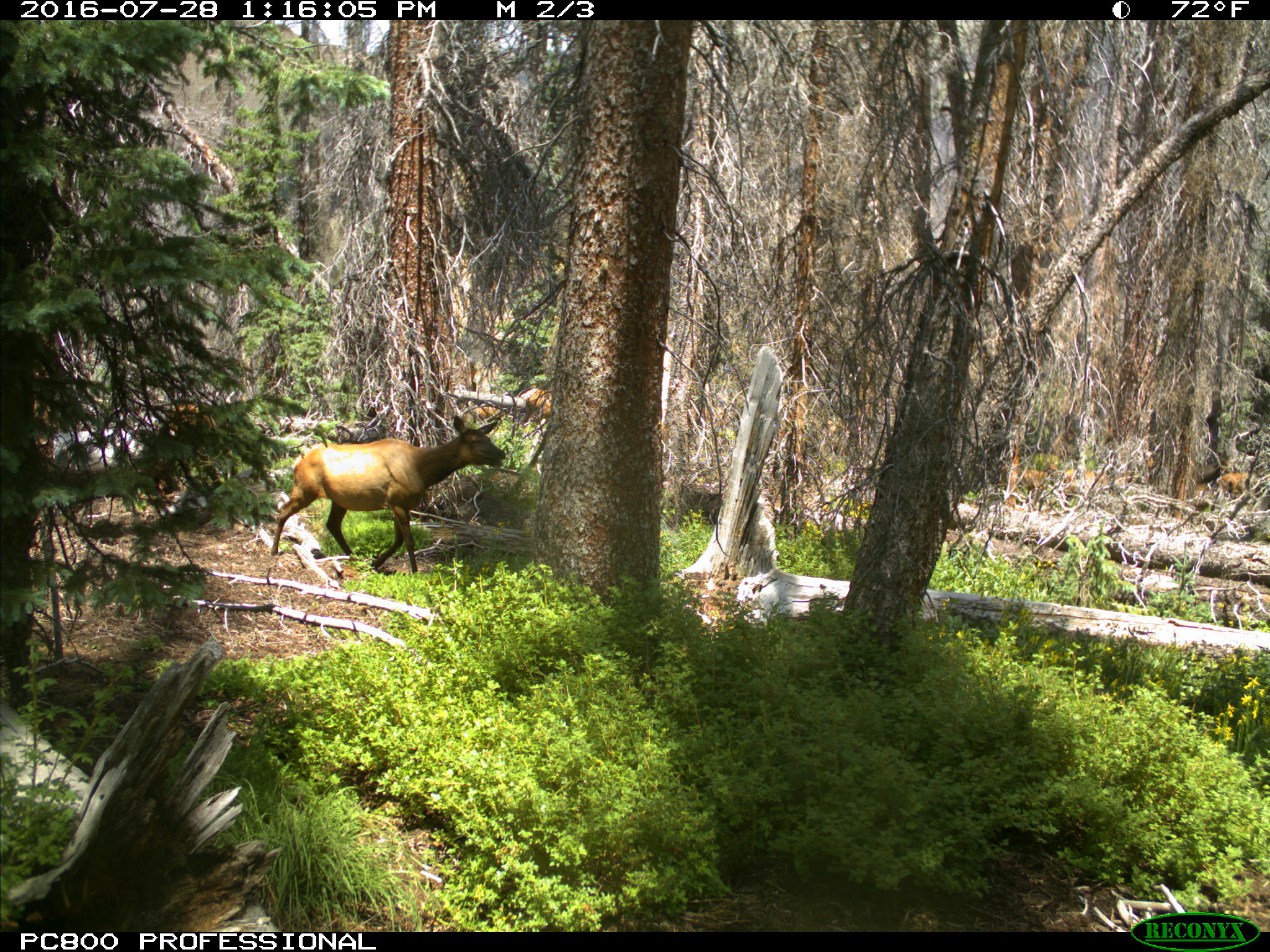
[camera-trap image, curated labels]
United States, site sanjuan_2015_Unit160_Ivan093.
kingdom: Animalia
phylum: Chordata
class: Mammalia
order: Artiodactyla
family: Cervidae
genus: Cervus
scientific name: Cervus elaphus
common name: red deer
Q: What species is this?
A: Cervus elaphus (red deer).